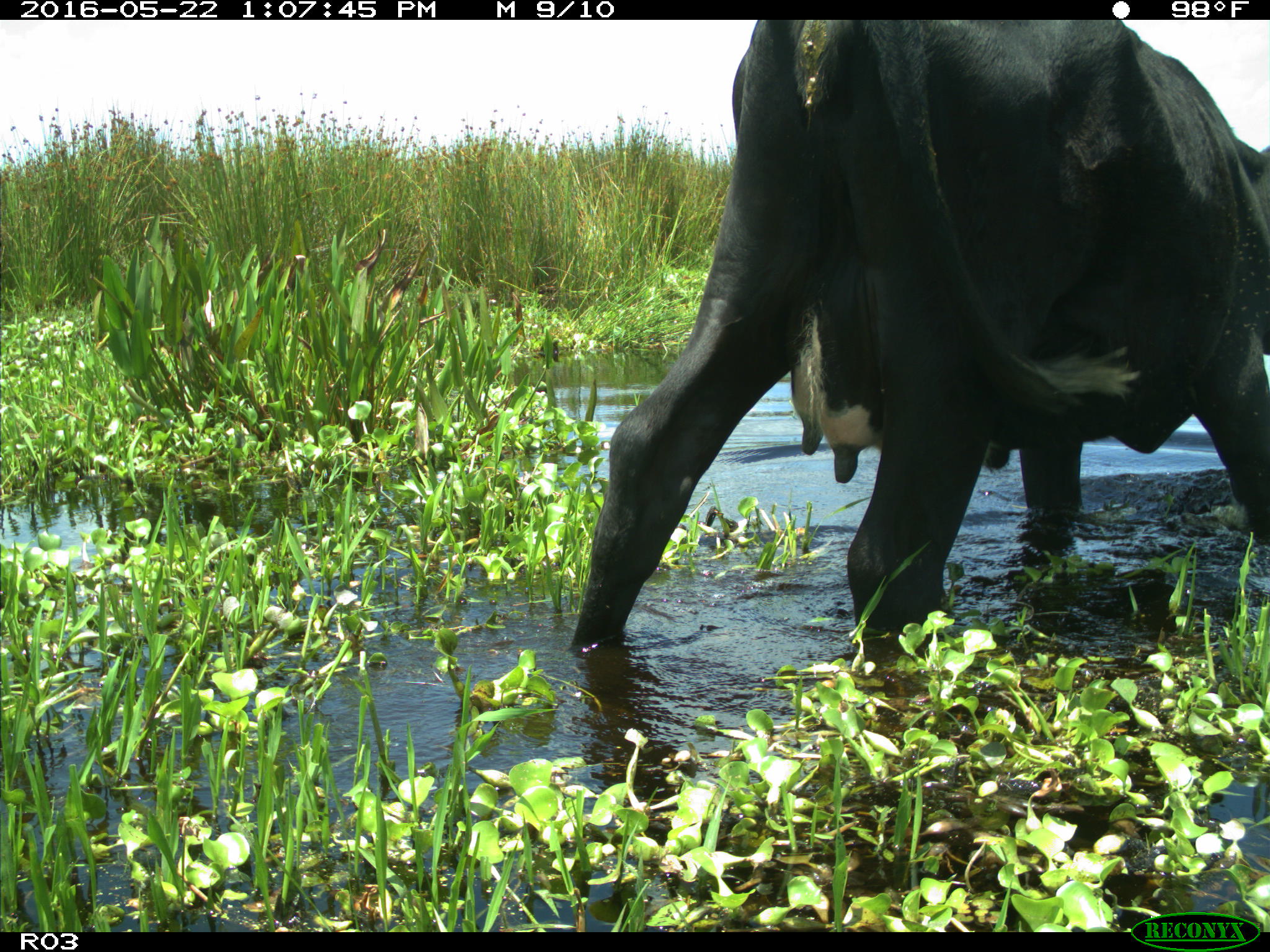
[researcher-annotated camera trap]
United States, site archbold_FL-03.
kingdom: Animalia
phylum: Chordata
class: Mammalia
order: Artiodactyla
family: Bovidae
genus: Bos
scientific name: Bos taurus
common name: domestic cow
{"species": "Bos taurus (domestic cow)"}